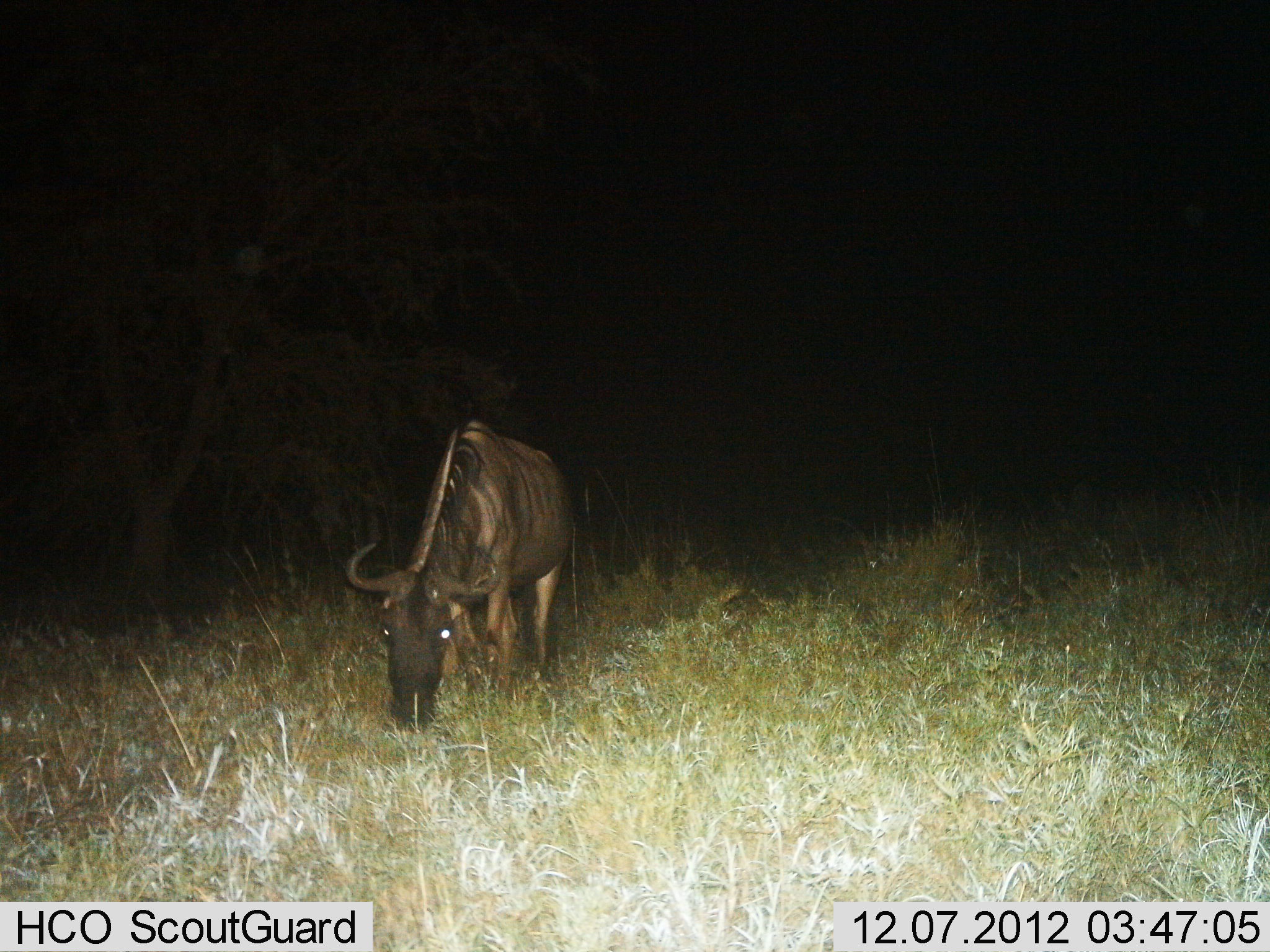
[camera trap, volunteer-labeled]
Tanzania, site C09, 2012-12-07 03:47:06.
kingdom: Animalia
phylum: Chordata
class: Mammalia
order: Artiodactyla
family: Bovidae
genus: Connochaetes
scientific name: Connochaetes taurinus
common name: blue wildebeest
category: wildebeest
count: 1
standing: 10%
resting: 0%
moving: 0%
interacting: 0%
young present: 0%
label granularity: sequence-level